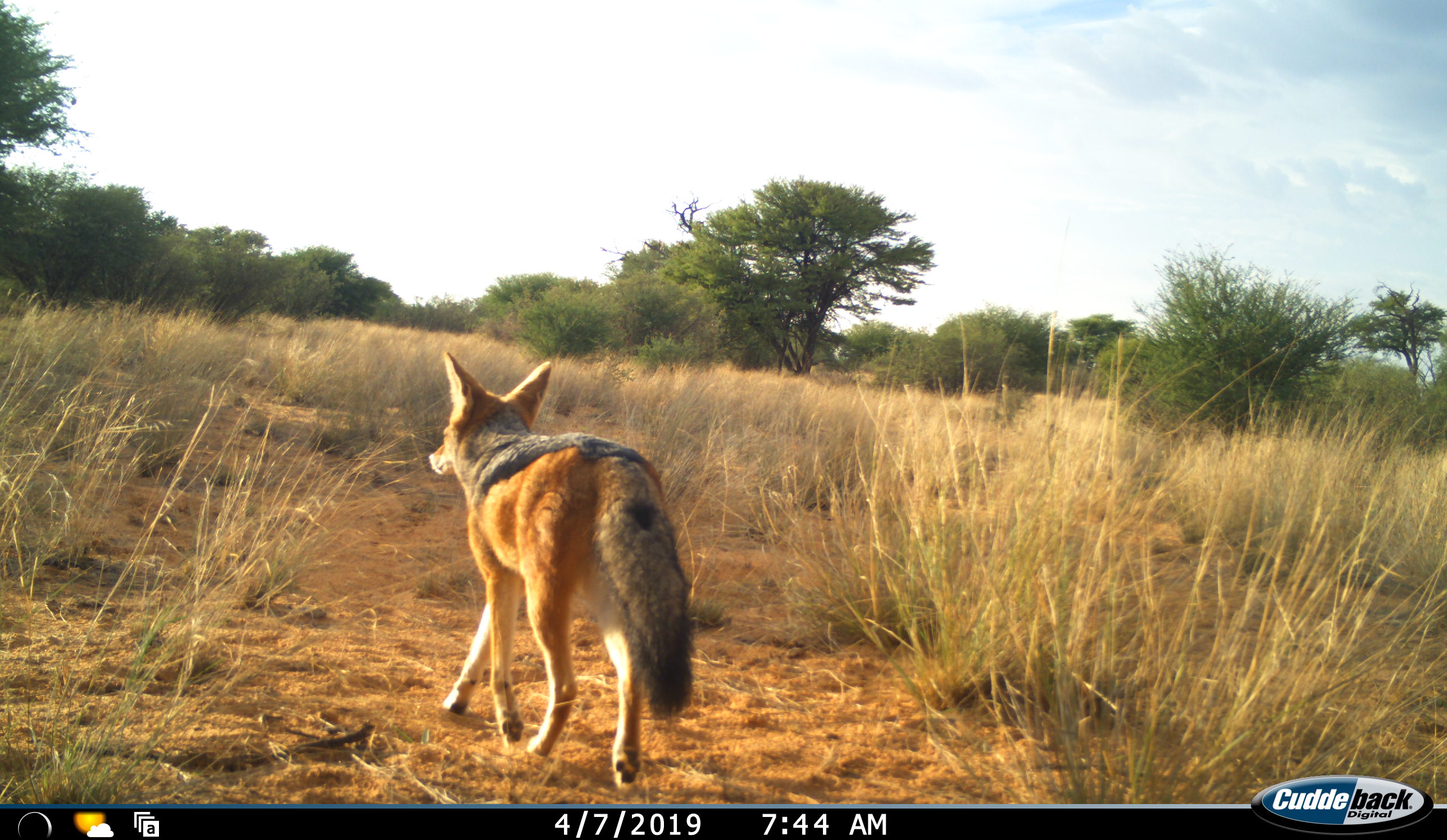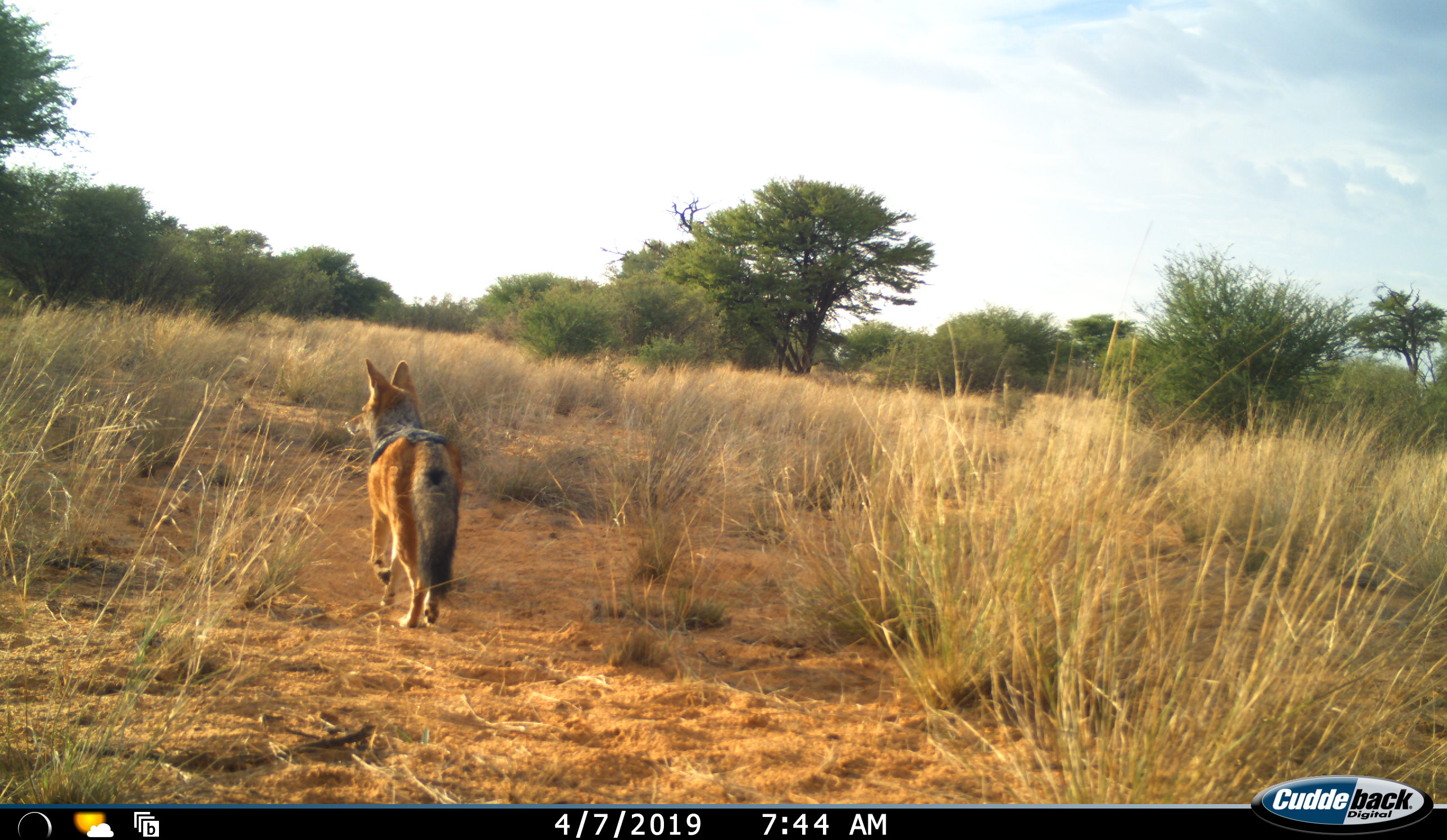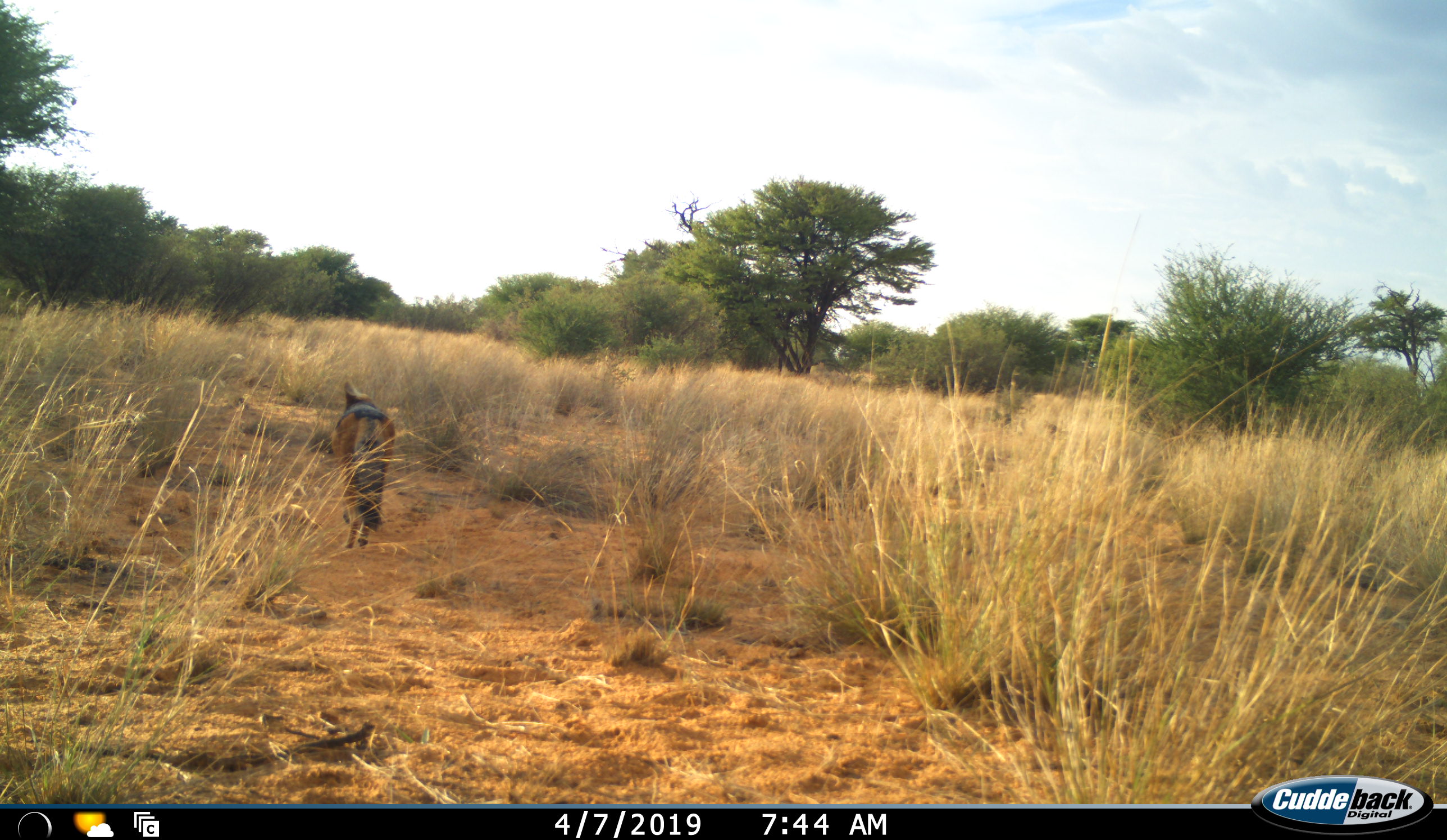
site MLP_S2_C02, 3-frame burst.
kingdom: Animalia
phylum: Chordata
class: Mammalia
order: Carnivora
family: Canidae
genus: Lupulella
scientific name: Lupulella mesomelas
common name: black-backed jackal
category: jackalblackbacked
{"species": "jackalblackbacked (black-backed jackal) (Lupulella mesomelas)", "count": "1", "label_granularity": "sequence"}